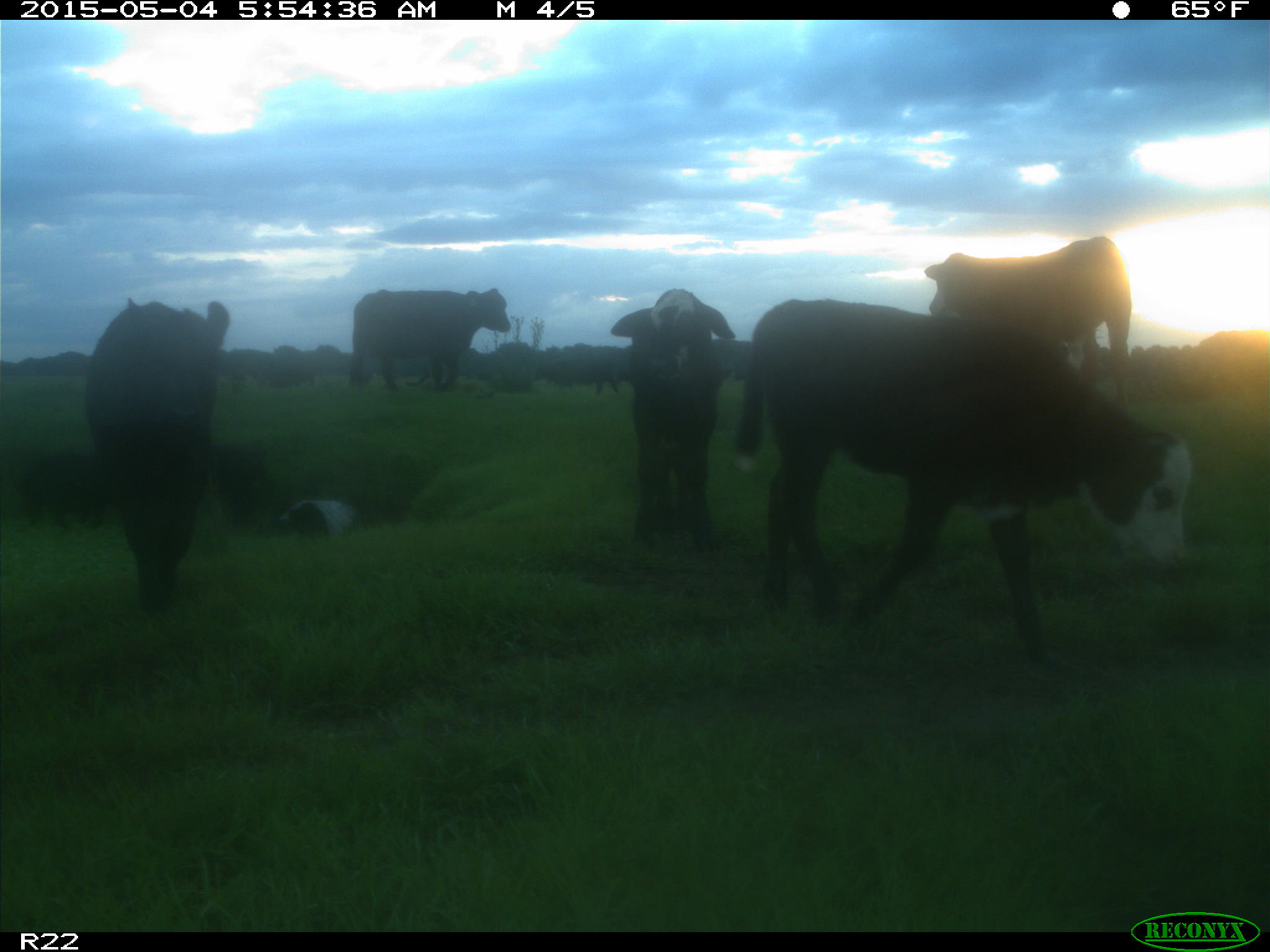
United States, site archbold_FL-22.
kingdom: Animalia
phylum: Chordata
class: Mammalia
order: Artiodactyla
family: Bovidae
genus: Bos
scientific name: Bos taurus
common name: domestic cow